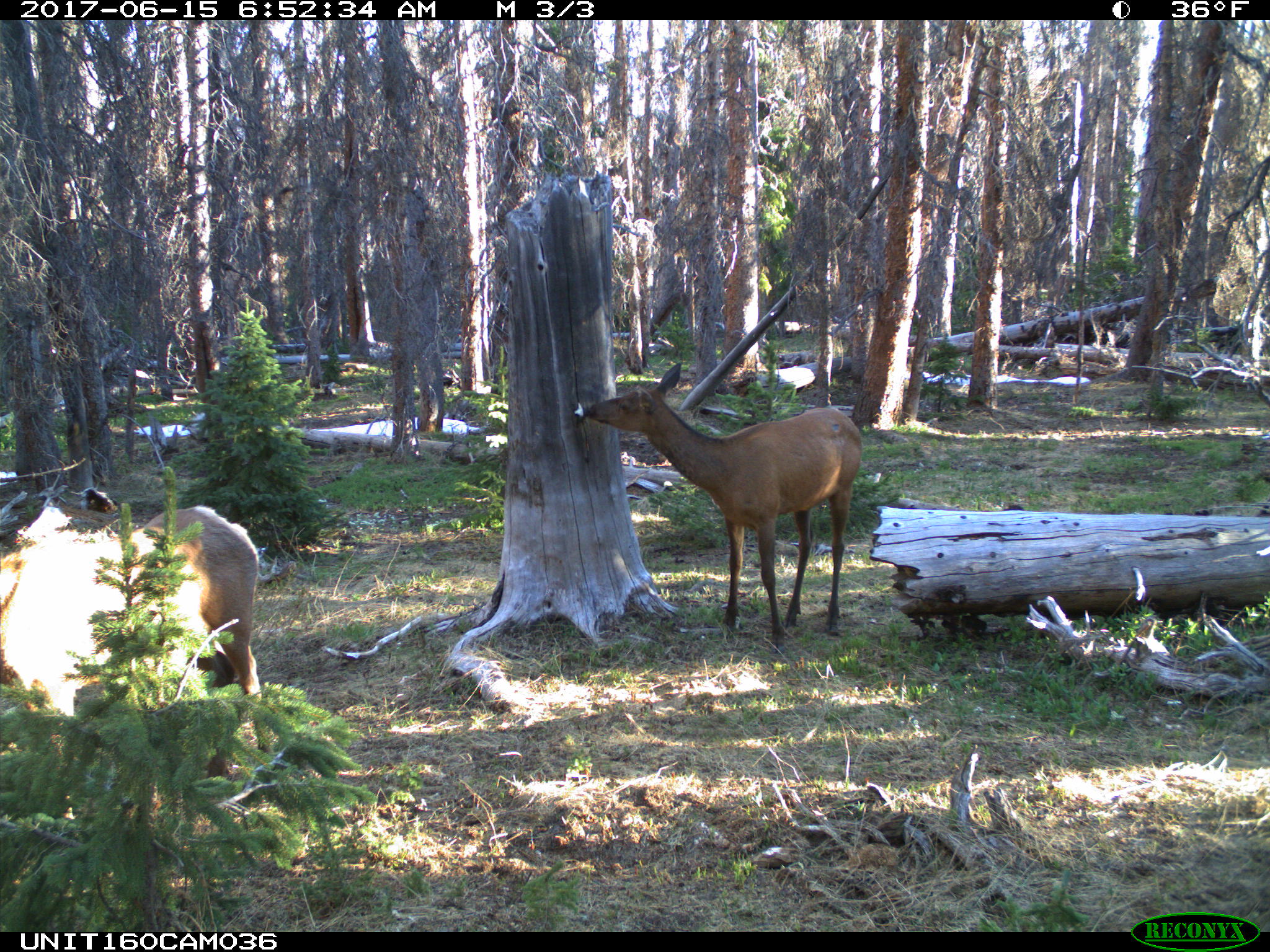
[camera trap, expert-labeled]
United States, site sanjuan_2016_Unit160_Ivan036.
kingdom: Animalia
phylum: Chordata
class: Mammalia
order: Artiodactyla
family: Cervidae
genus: Cervus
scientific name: Cervus elaphus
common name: red deer